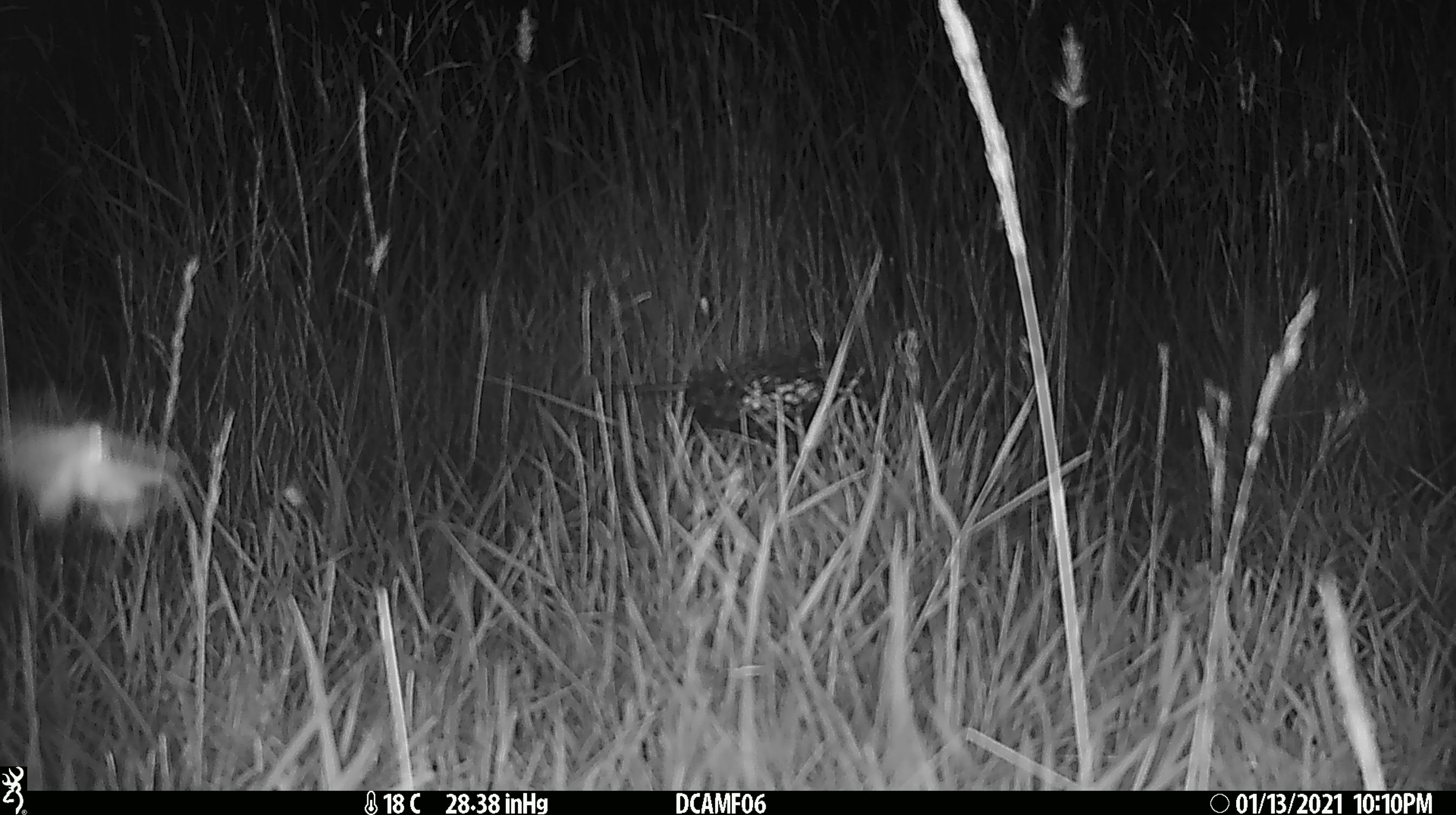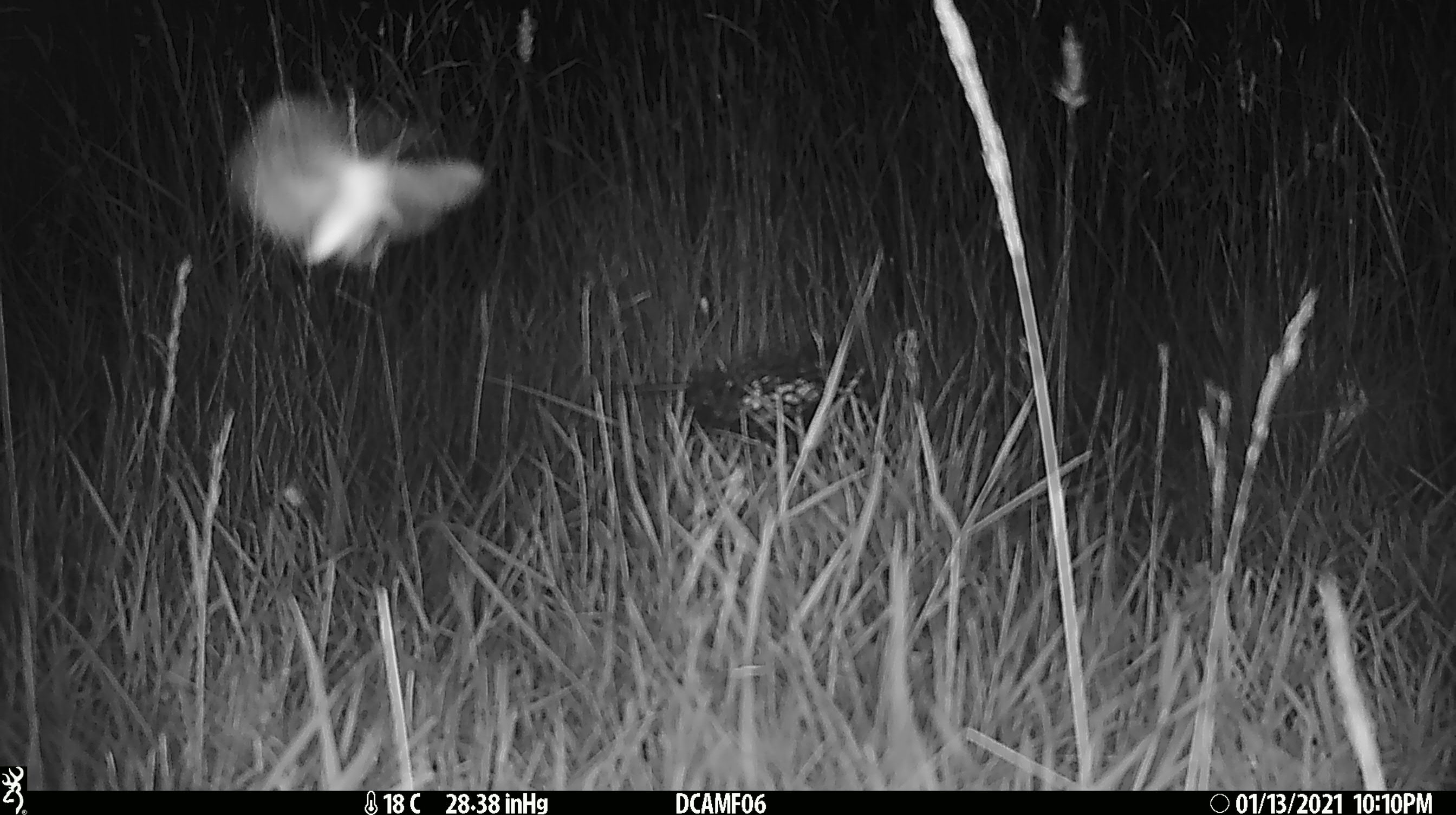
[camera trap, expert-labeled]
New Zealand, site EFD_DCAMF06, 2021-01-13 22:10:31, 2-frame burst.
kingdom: Animalia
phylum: Arthropoda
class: Insecta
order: Lepidoptera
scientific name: Lepidoptera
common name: moth